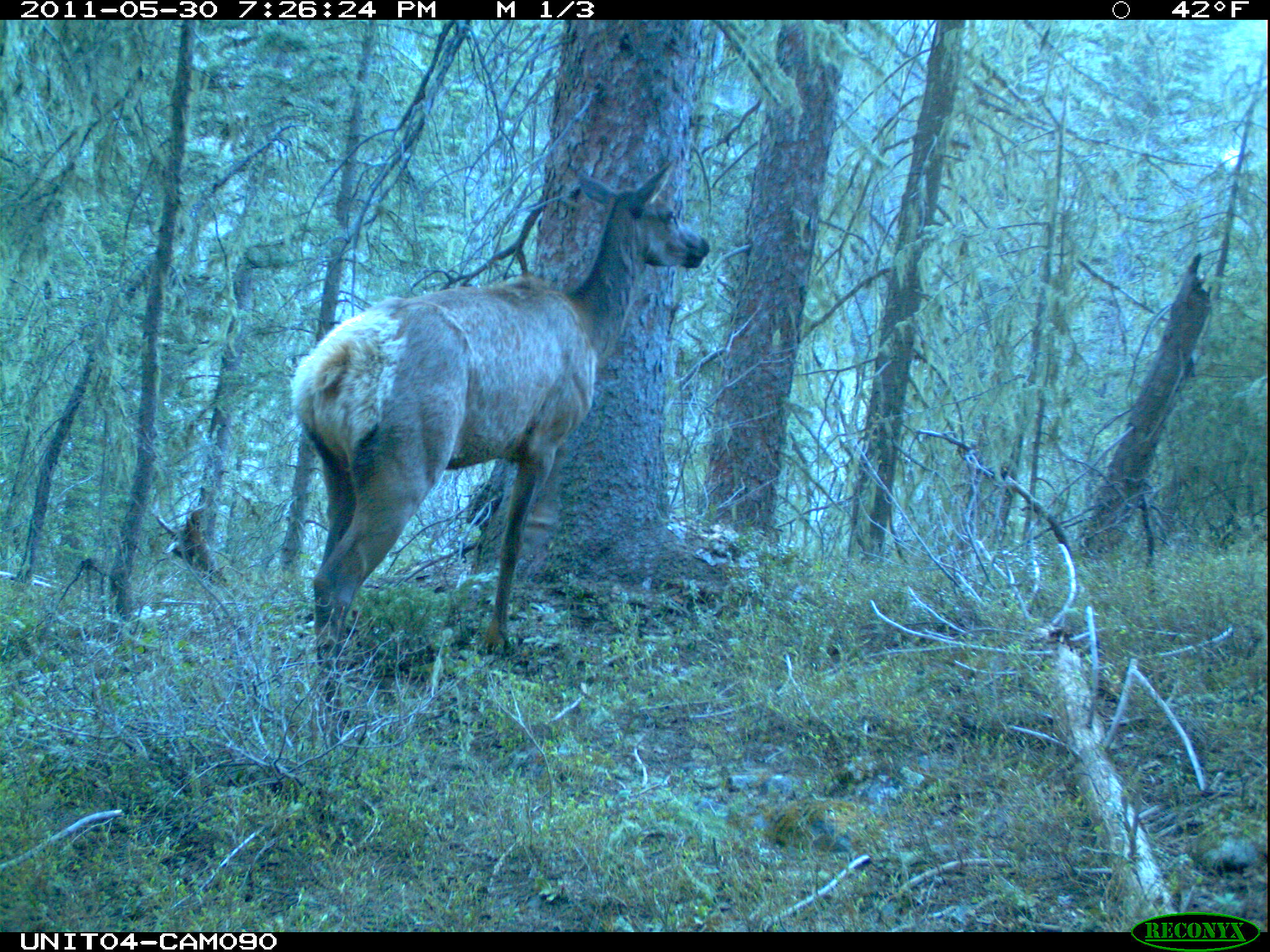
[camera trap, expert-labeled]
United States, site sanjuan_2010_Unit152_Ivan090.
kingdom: Animalia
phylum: Chordata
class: Mammalia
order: Artiodactyla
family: Cervidae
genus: Cervus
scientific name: Cervus elaphus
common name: red deer